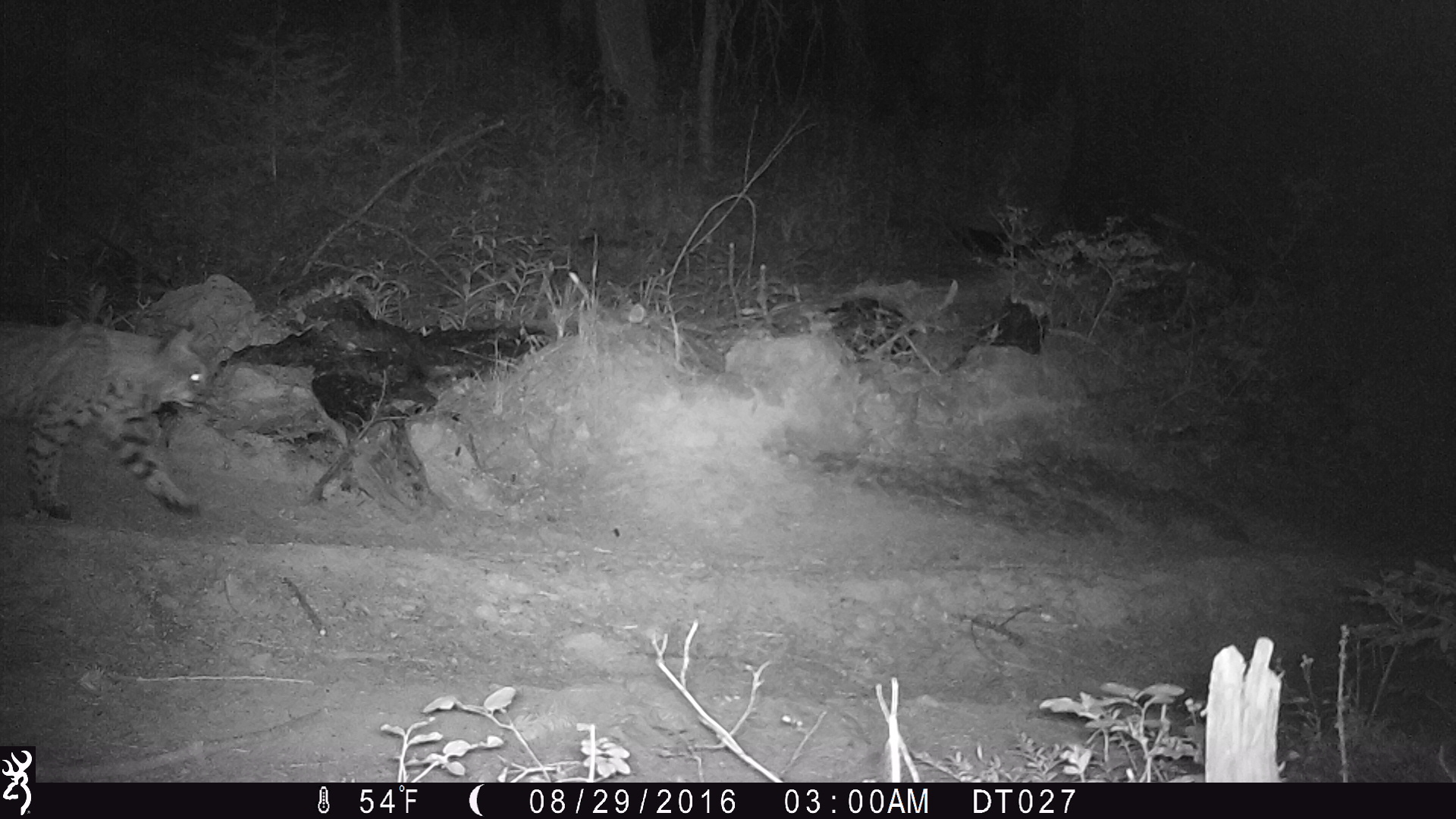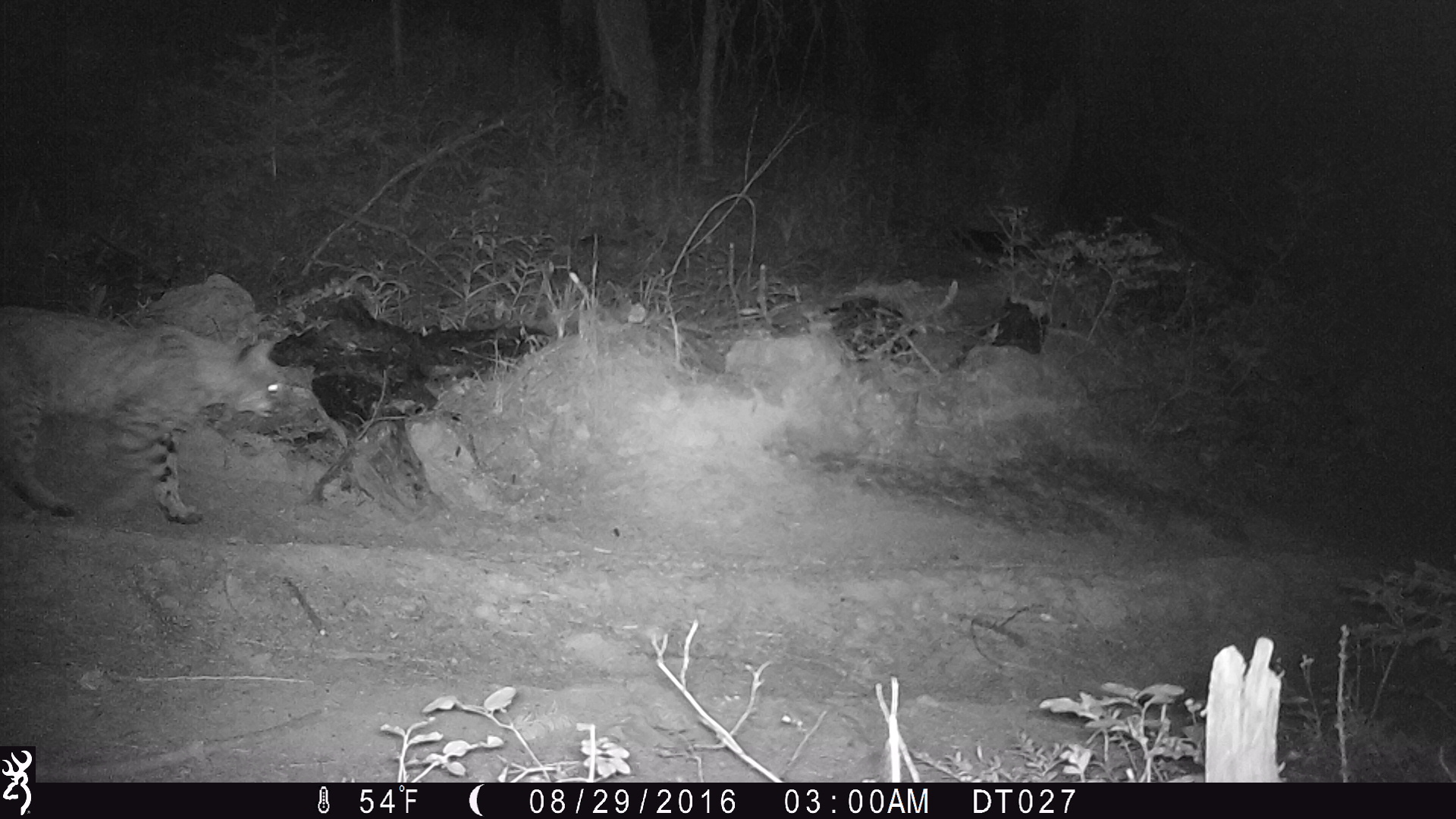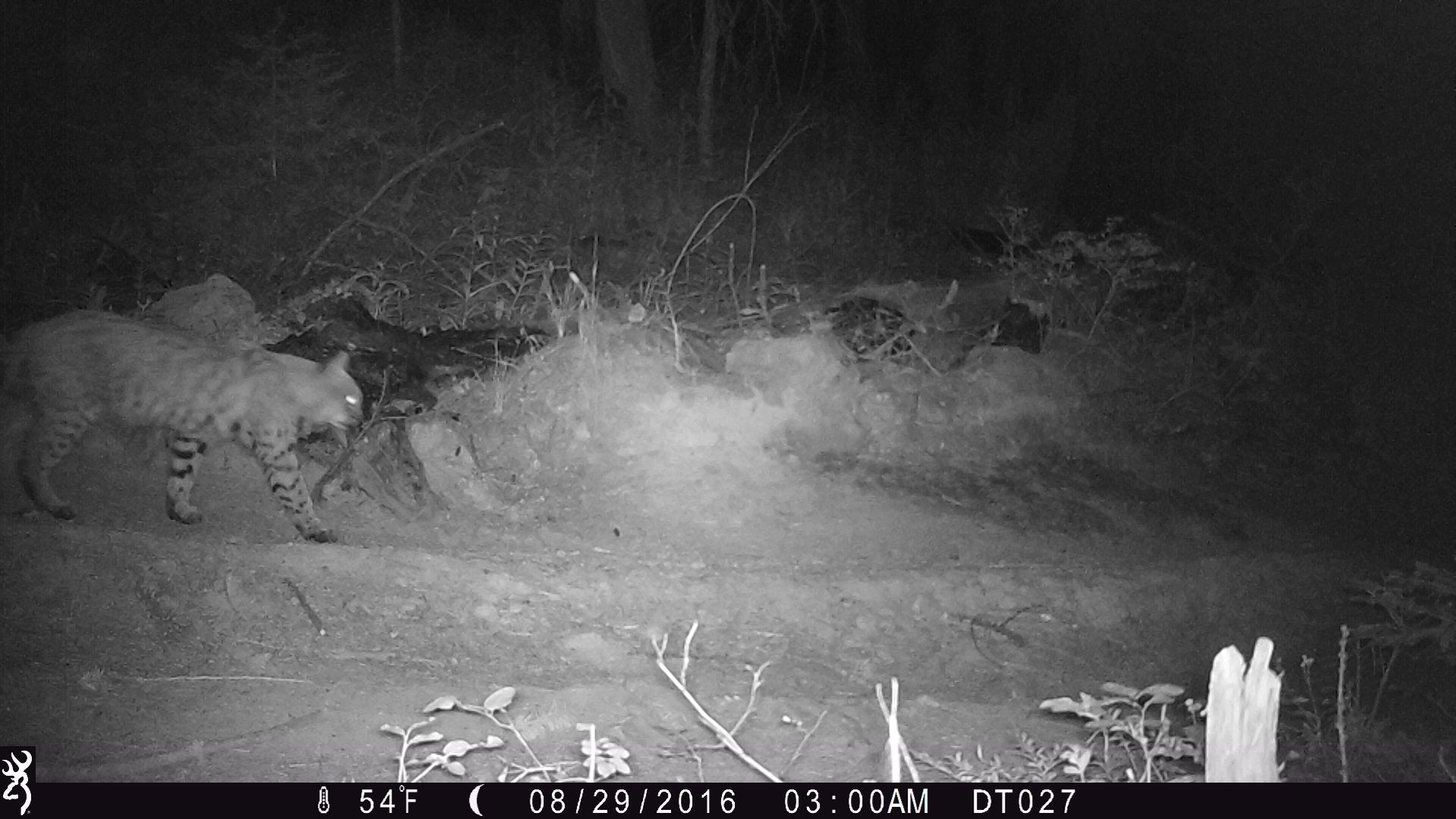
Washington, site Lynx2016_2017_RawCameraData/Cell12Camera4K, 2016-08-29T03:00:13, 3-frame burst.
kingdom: Animalia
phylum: Chordata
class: Mammalia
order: Carnivora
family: Felidae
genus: Lynx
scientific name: Lynx rufus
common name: bobcat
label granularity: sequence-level